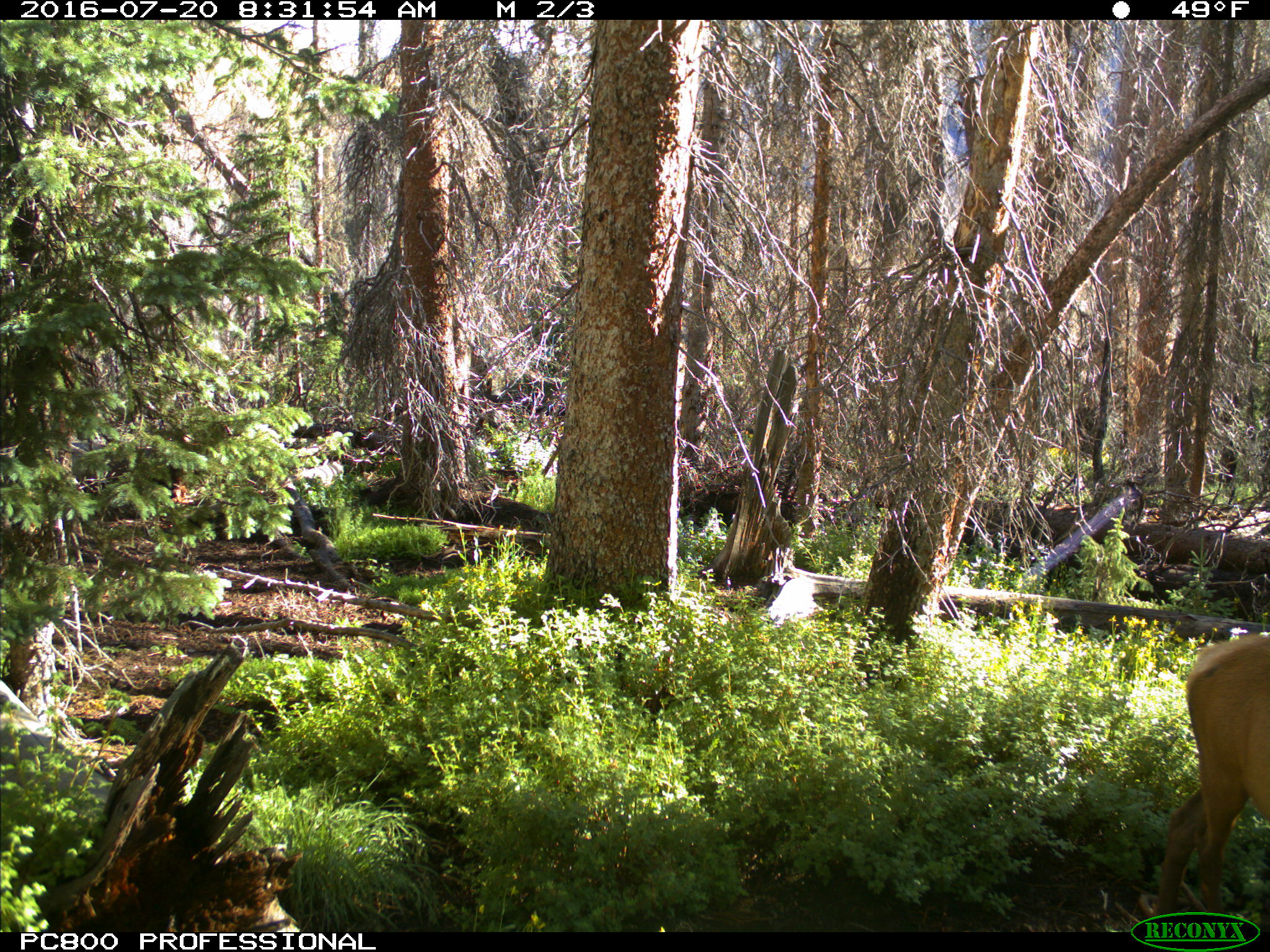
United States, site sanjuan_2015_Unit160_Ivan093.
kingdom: Animalia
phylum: Chordata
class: Mammalia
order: Artiodactyla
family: Cervidae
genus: Cervus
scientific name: Cervus elaphus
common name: red deer